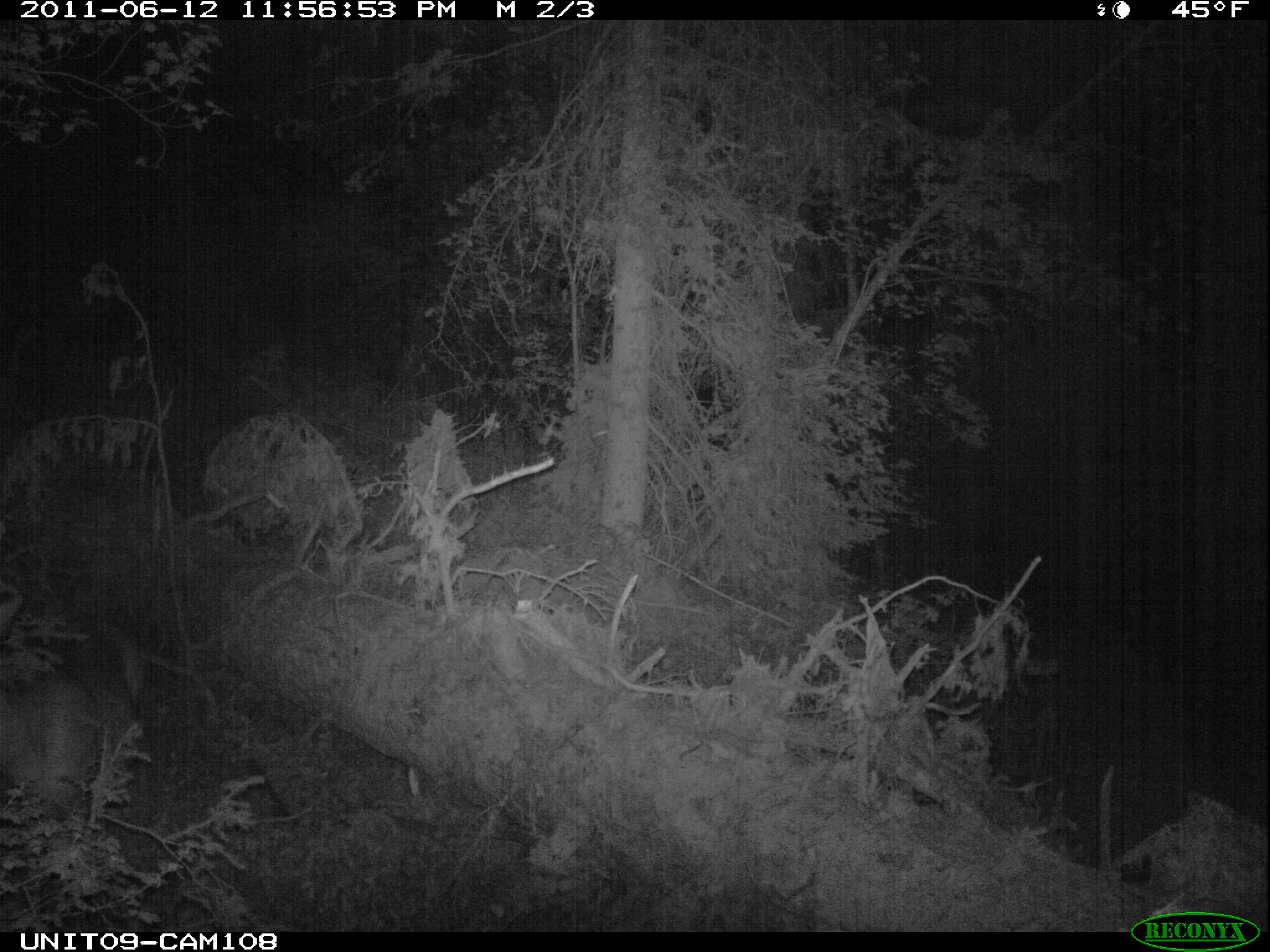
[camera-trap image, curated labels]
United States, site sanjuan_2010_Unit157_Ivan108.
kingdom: Animalia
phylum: Chordata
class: Mammalia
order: Artiodactyla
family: Cervidae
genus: Odocoileus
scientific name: Odocoileus hemionus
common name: mule deer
Odocoileus hemionus (mule deer).